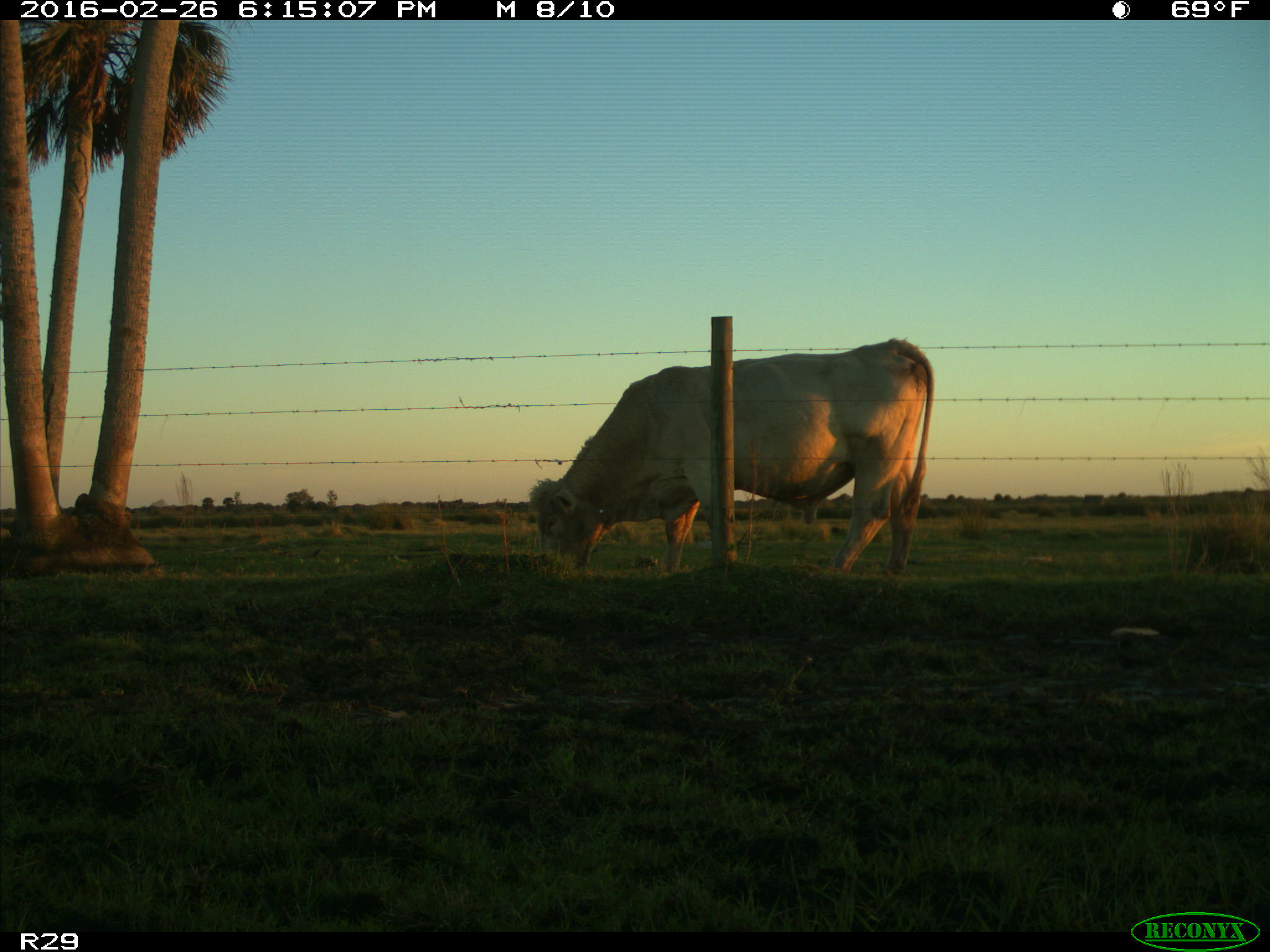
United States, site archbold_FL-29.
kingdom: Animalia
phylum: Chordata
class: Mammalia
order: Artiodactyla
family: Bovidae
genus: Bos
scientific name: Bos taurus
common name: domestic cow